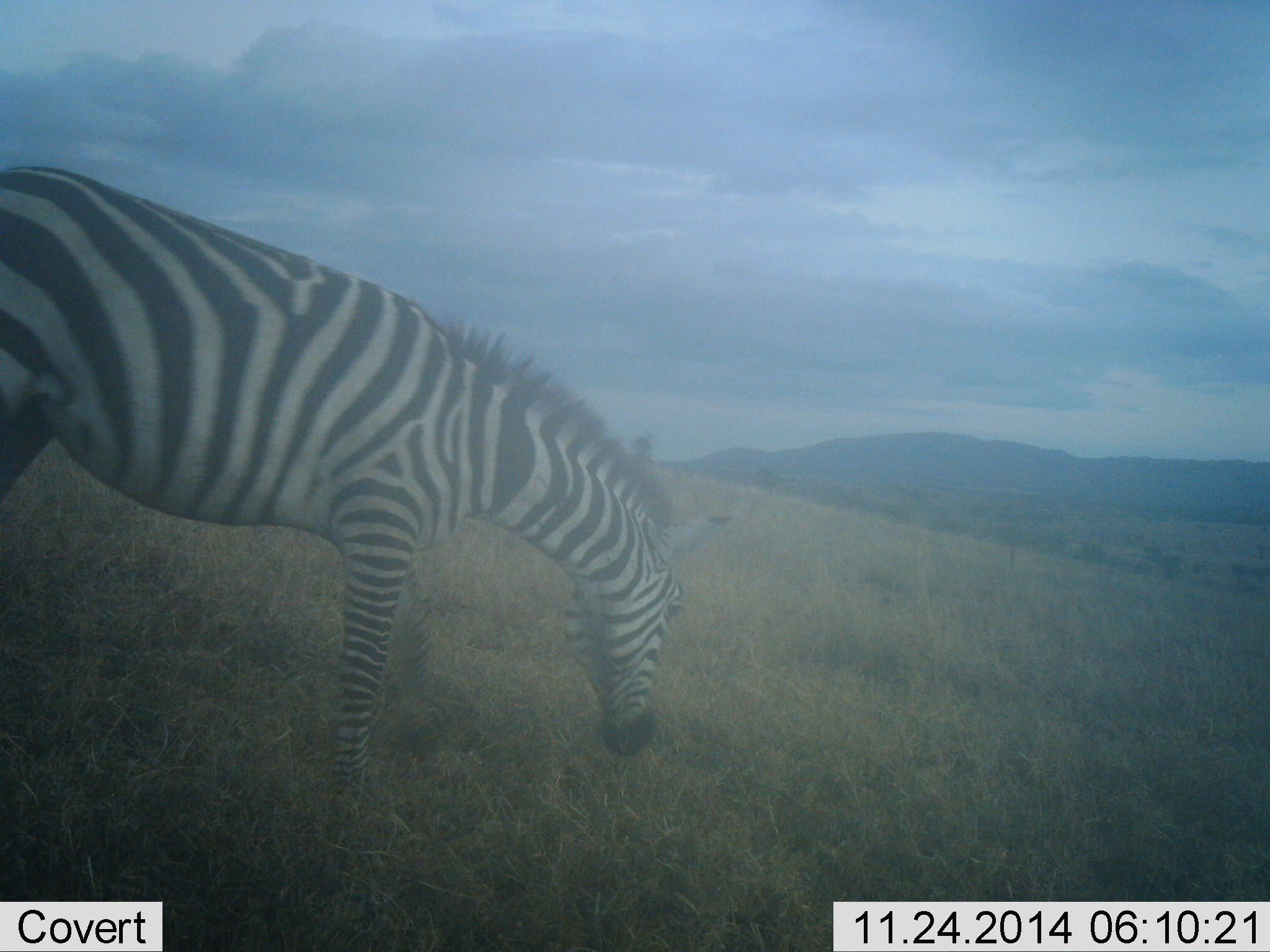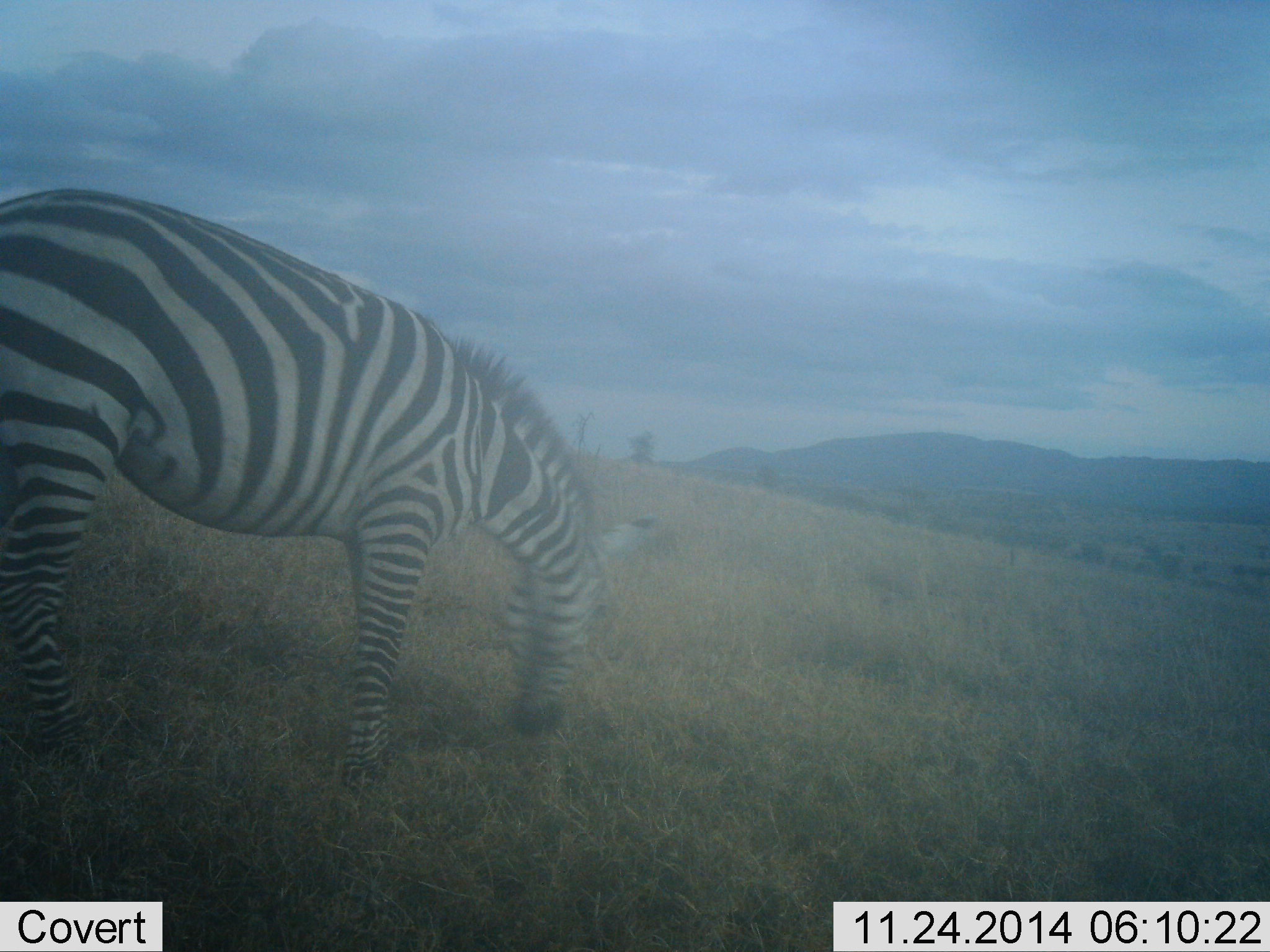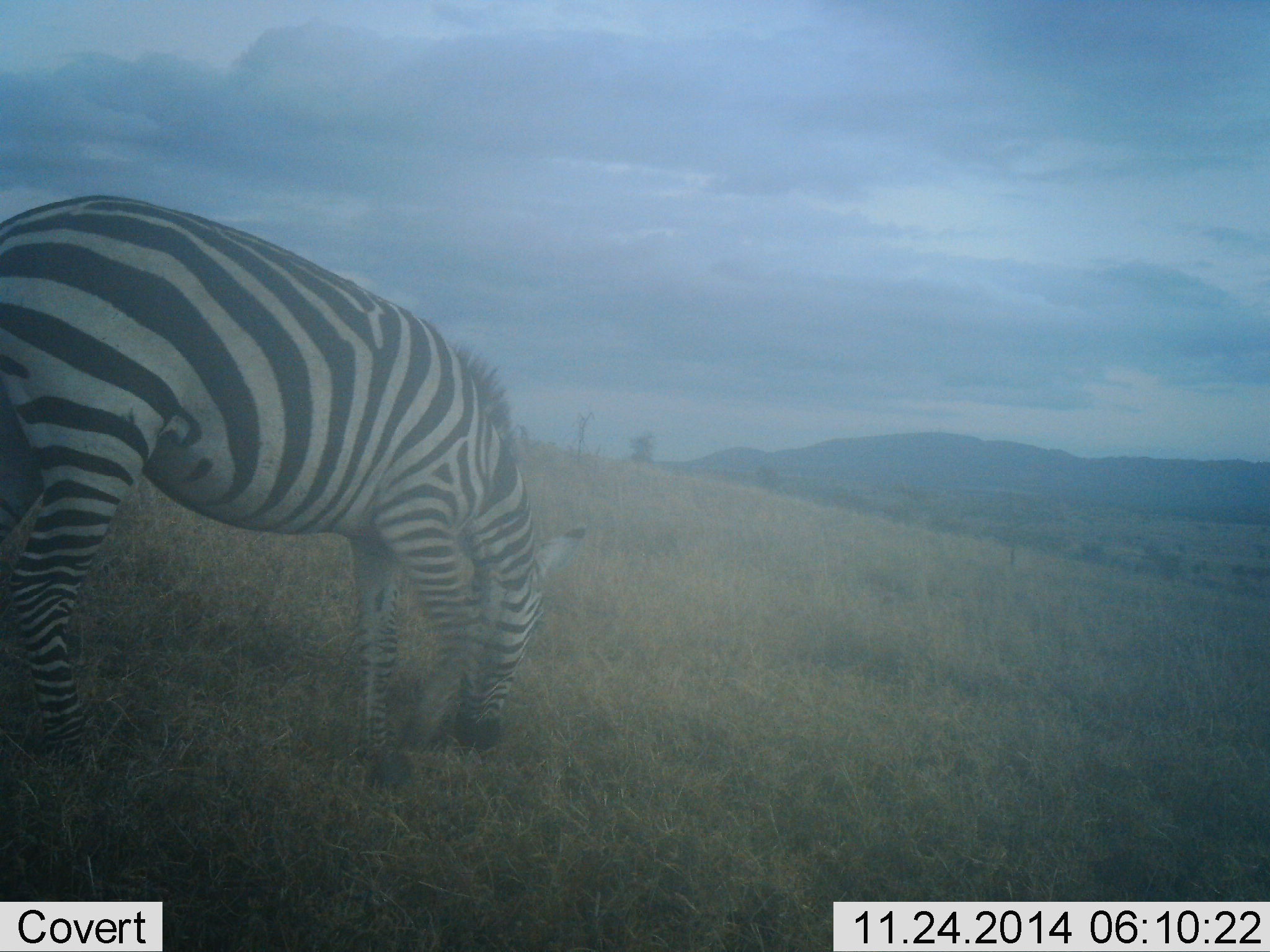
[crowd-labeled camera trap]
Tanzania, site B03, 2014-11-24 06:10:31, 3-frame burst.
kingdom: Animalia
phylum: Chordata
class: Mammalia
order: Perissodactyla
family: Equidae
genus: Equus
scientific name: Equus quagga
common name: plains zebra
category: zebra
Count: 1.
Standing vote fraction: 20%.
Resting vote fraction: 0%.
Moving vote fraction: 20%.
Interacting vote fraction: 0%.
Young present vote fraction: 0%.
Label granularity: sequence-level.